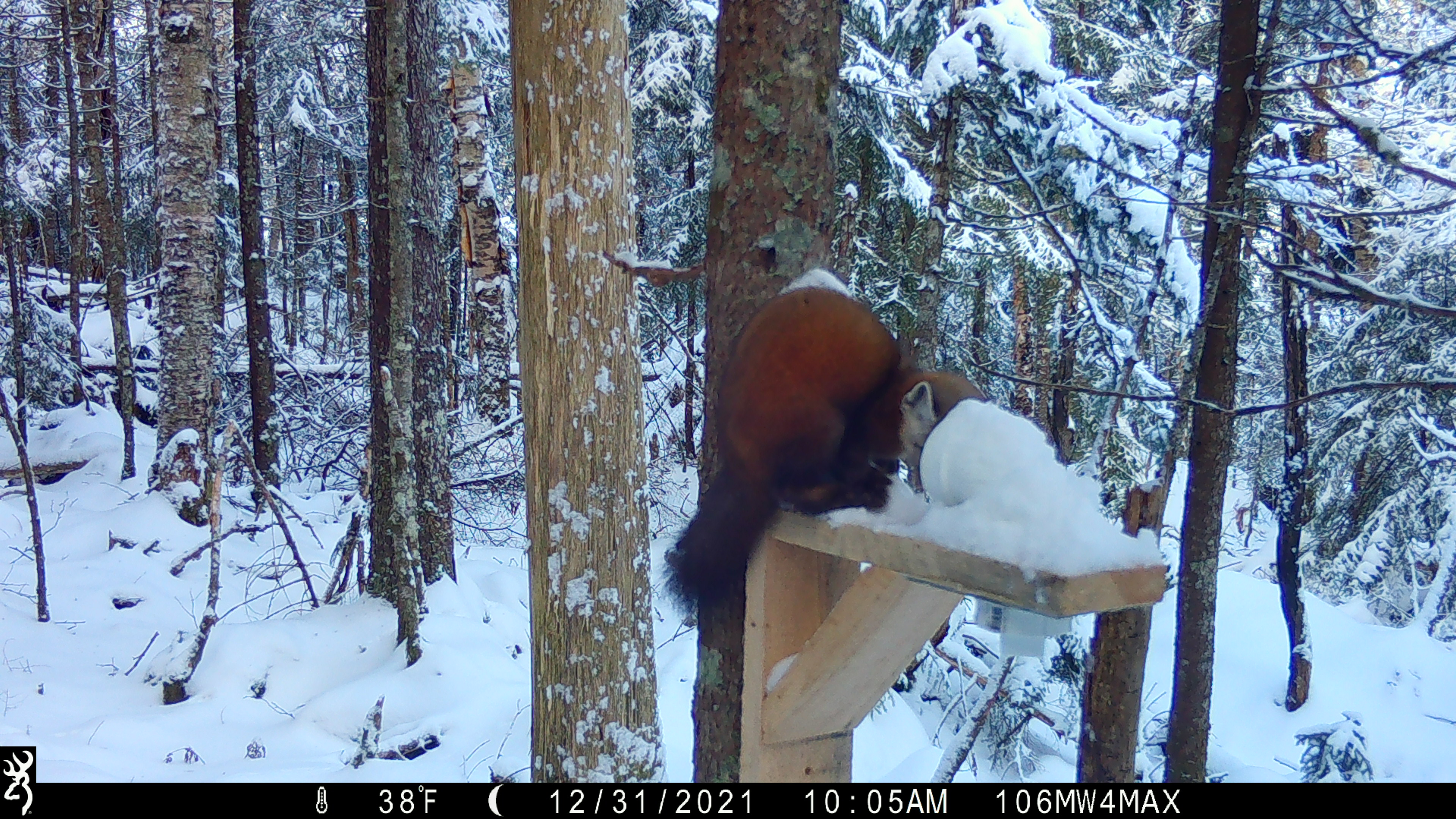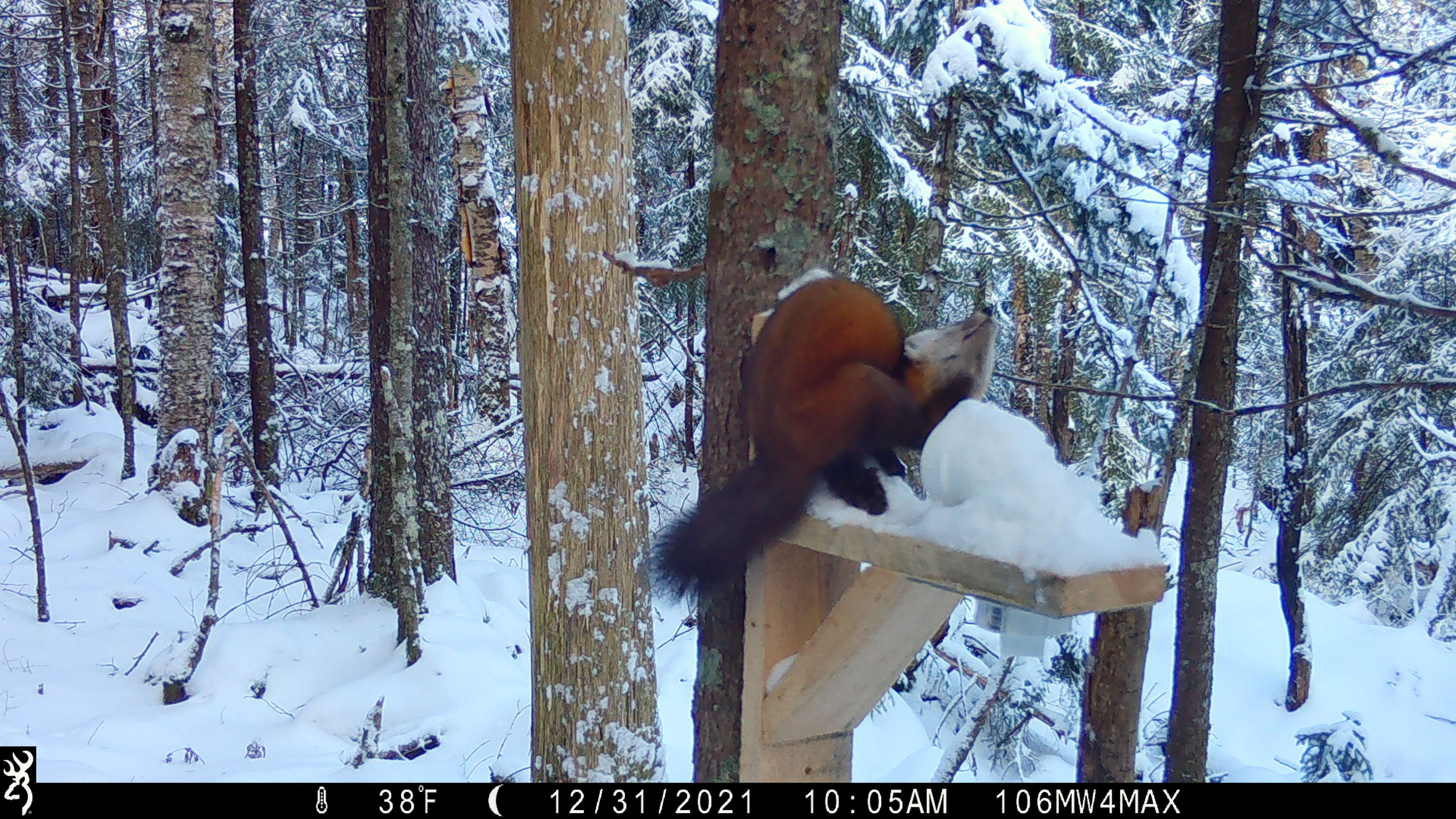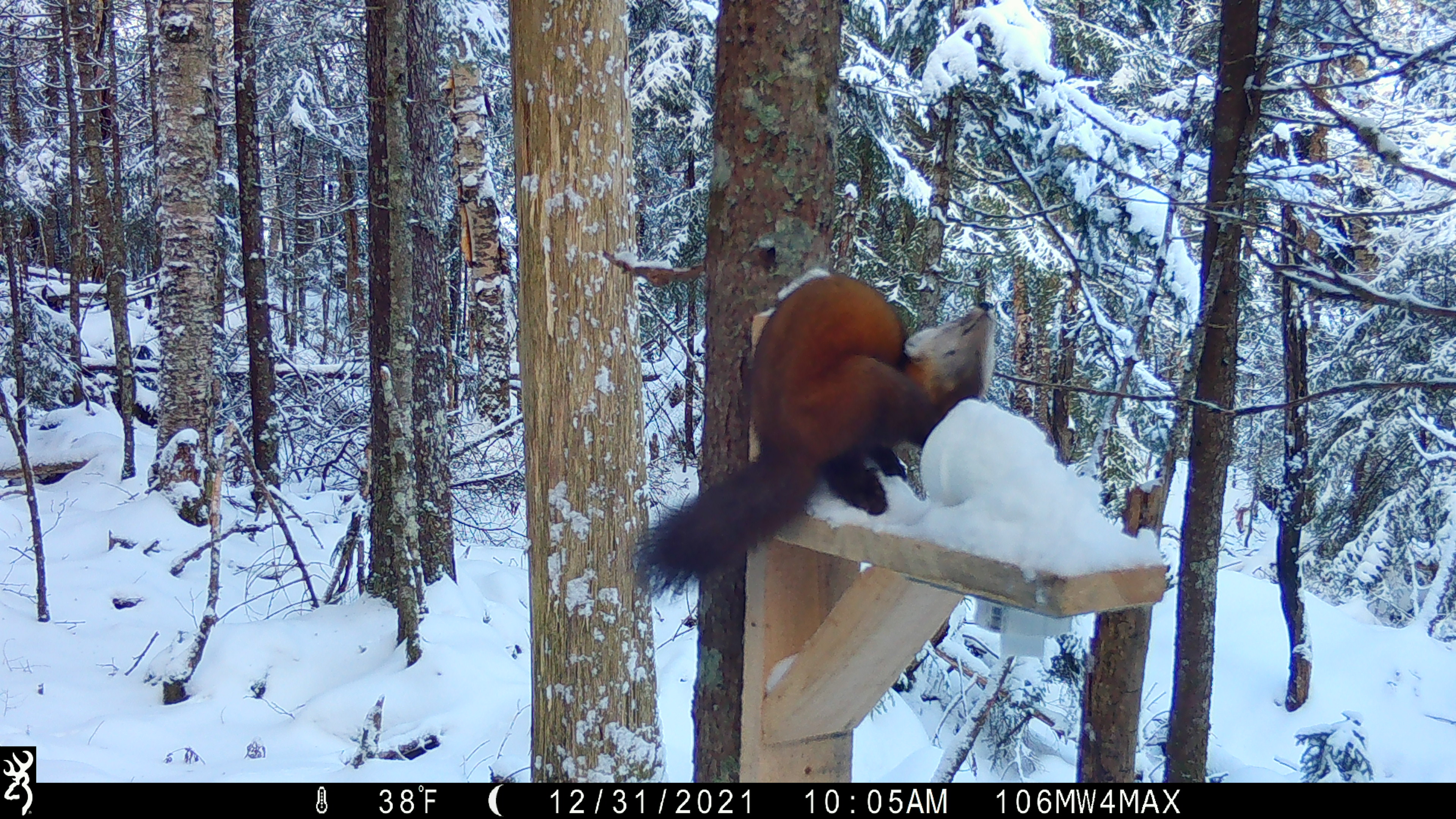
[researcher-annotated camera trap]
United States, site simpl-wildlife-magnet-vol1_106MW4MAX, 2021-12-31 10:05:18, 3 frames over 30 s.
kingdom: Animalia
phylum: Chordata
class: Mammalia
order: Carnivora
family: Mustelidae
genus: Martes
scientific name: Martes americana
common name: american marten